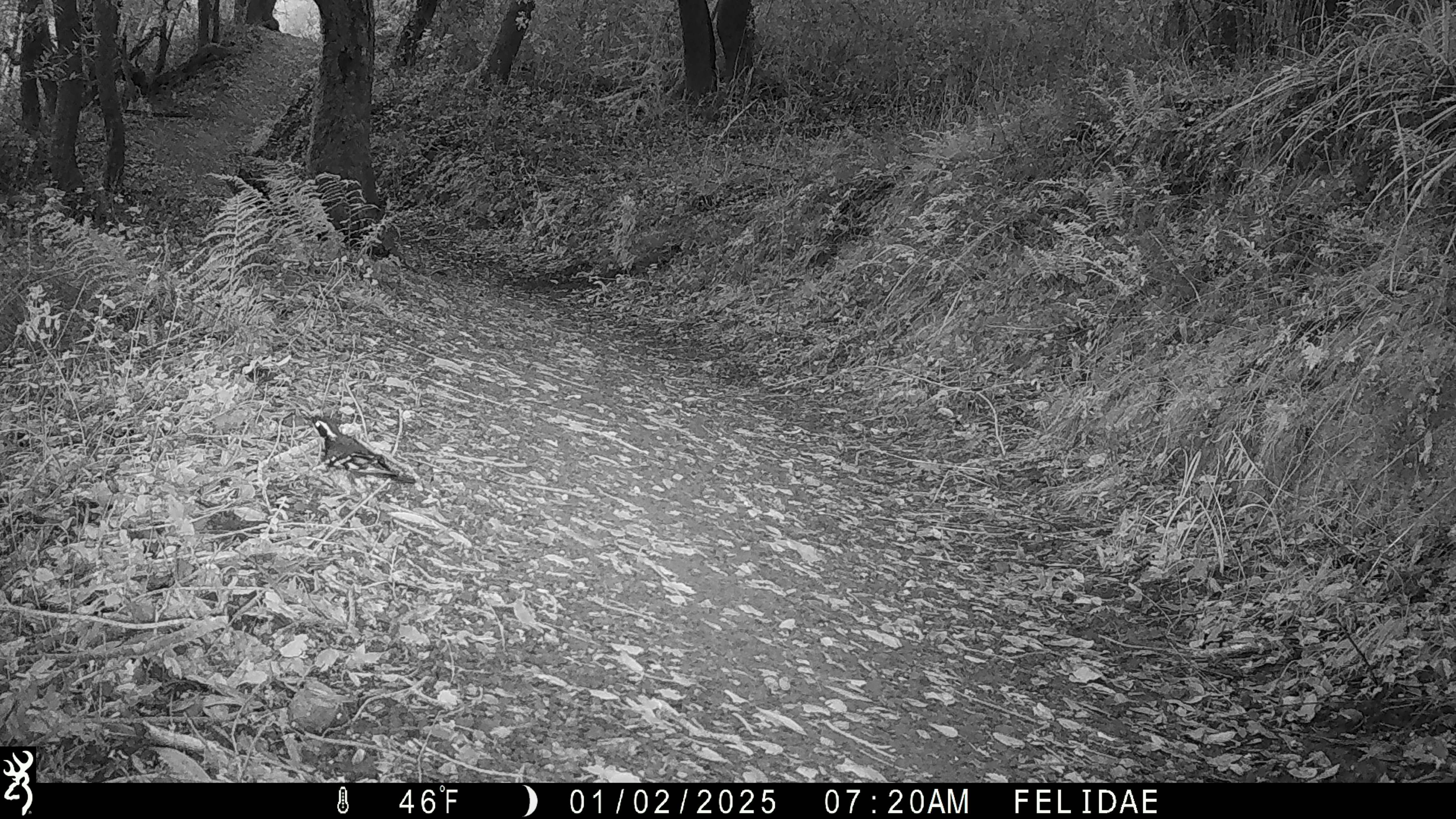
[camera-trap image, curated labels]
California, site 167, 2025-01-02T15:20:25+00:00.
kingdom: Animalia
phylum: Chordata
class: Aves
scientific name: Aves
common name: bird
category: unknown bird